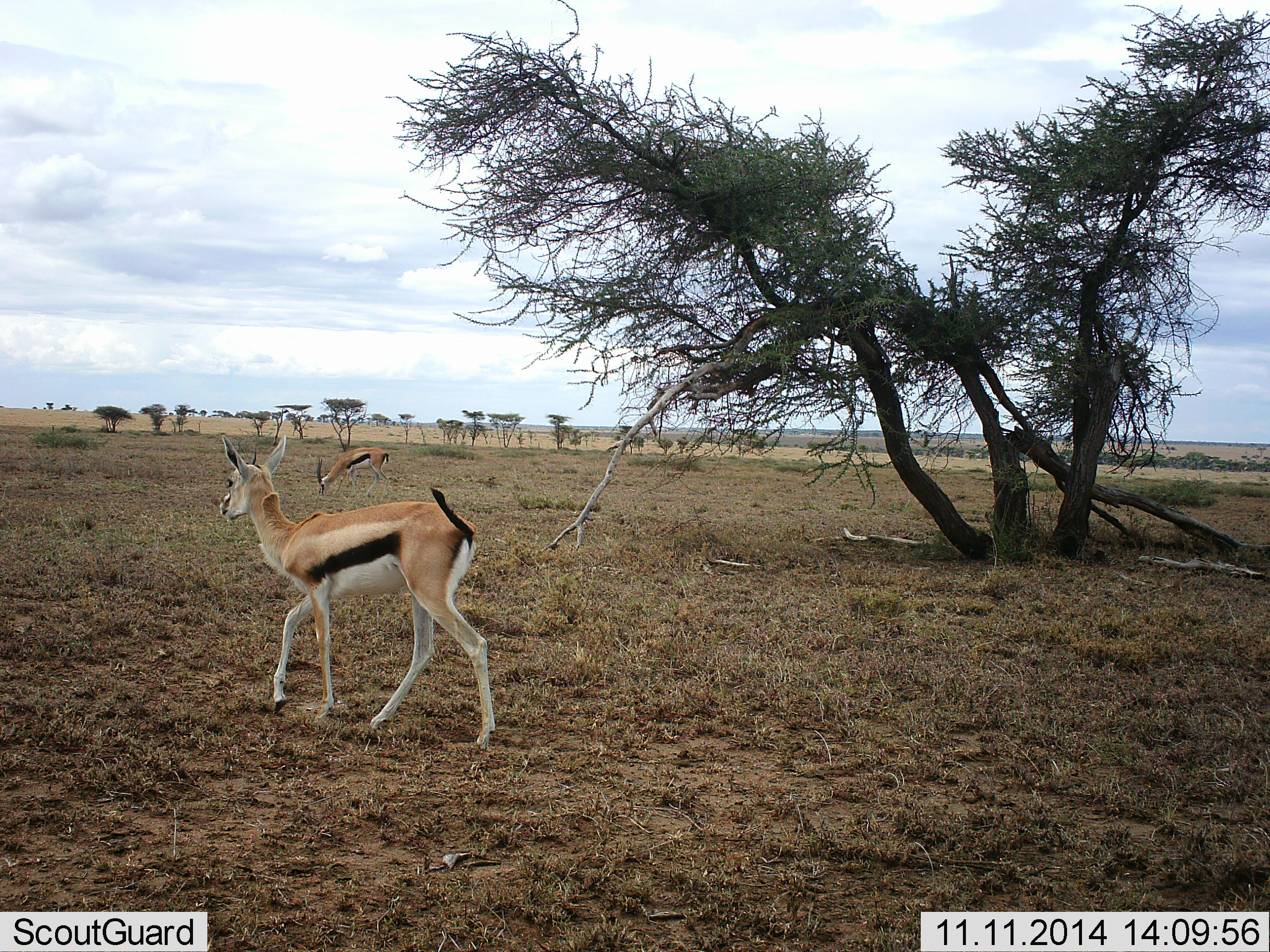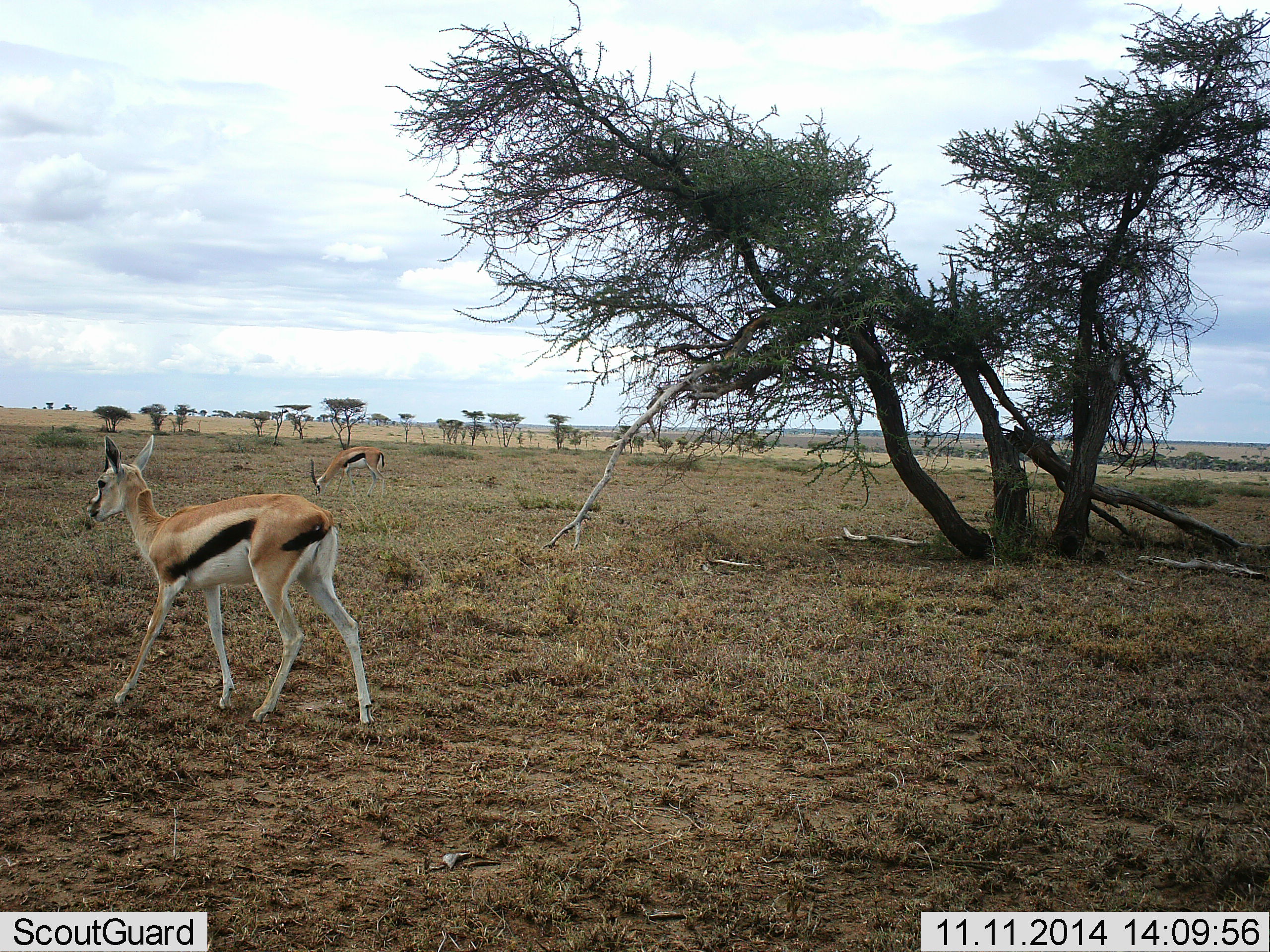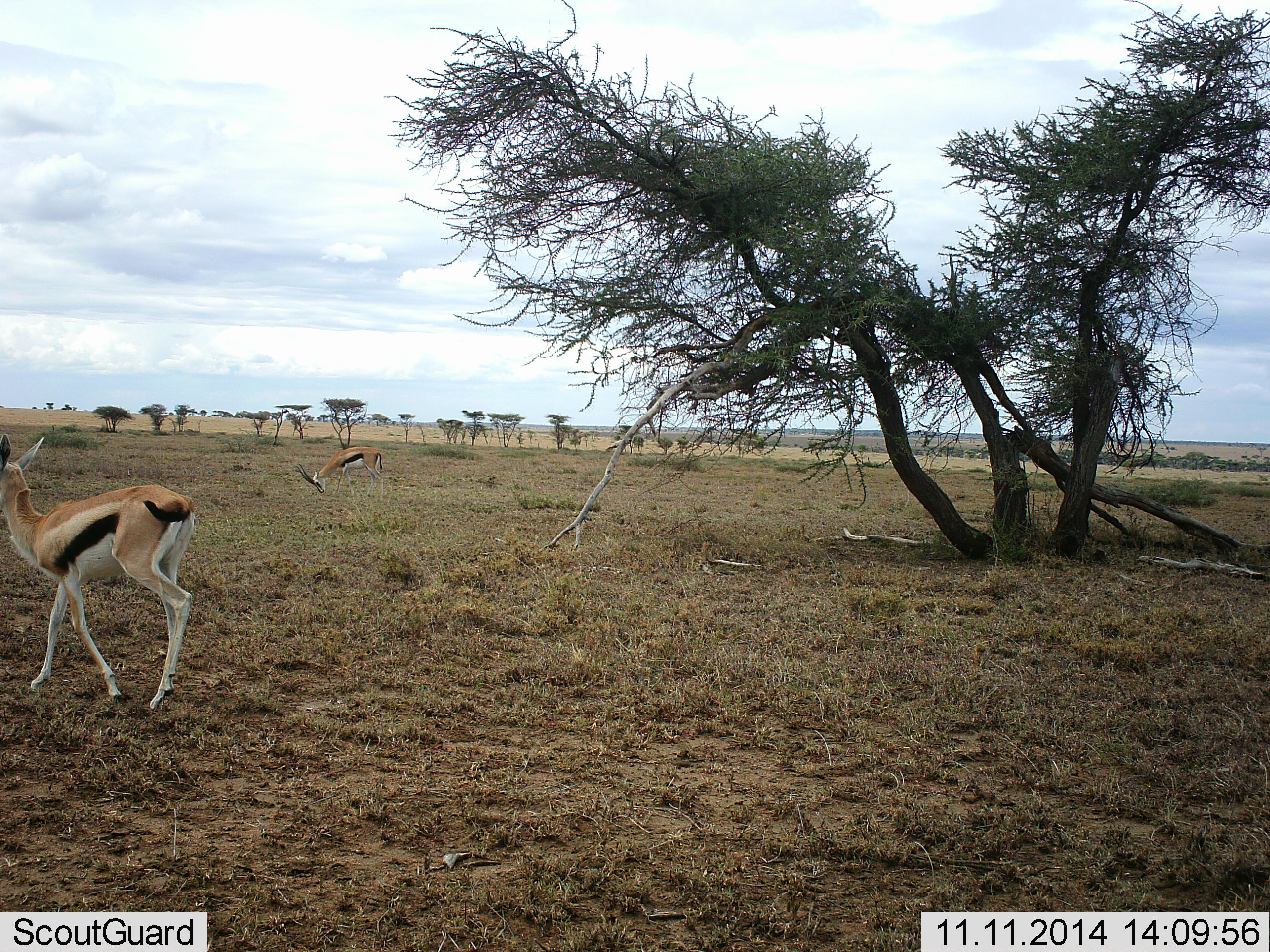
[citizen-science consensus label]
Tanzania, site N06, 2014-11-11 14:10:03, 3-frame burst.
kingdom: Animalia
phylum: Chordata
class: Mammalia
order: Artiodactyla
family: Bovidae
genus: Eudorcas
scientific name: Eudorcas thomsonii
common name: thomson's gazelle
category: gazellethomsons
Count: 2.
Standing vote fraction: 40%.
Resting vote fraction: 0%.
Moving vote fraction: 80%.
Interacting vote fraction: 0%.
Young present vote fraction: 0%.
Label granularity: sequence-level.